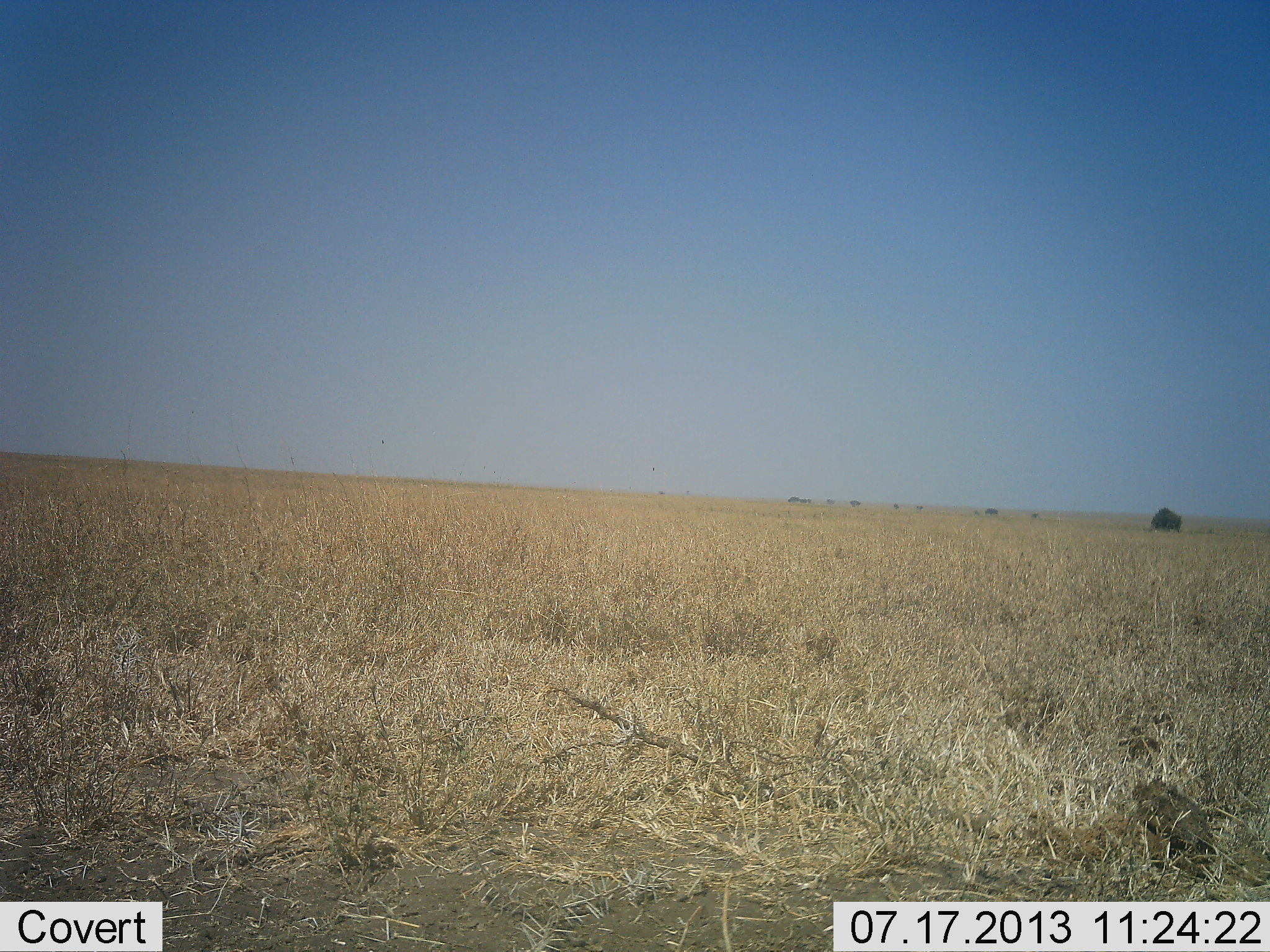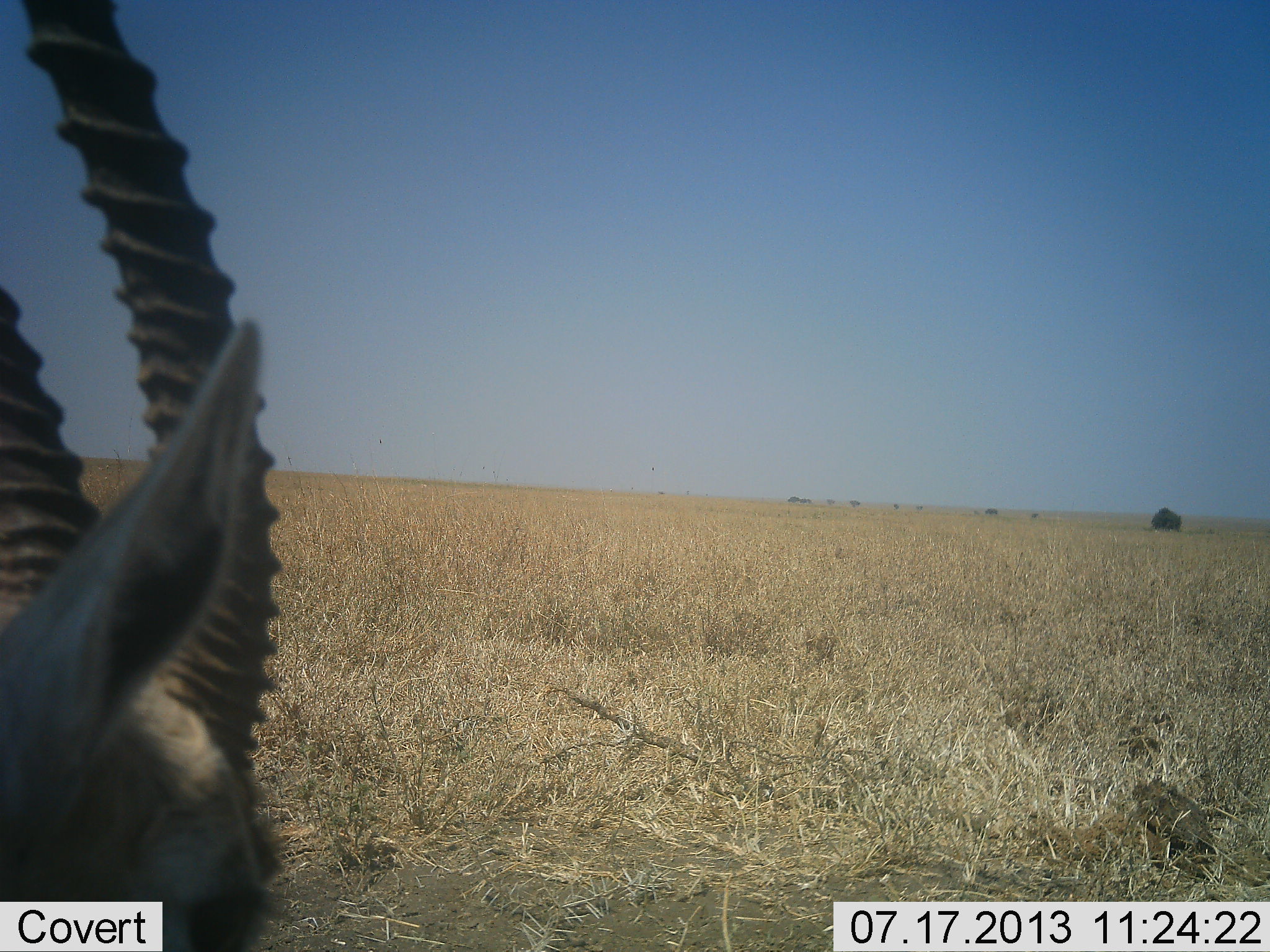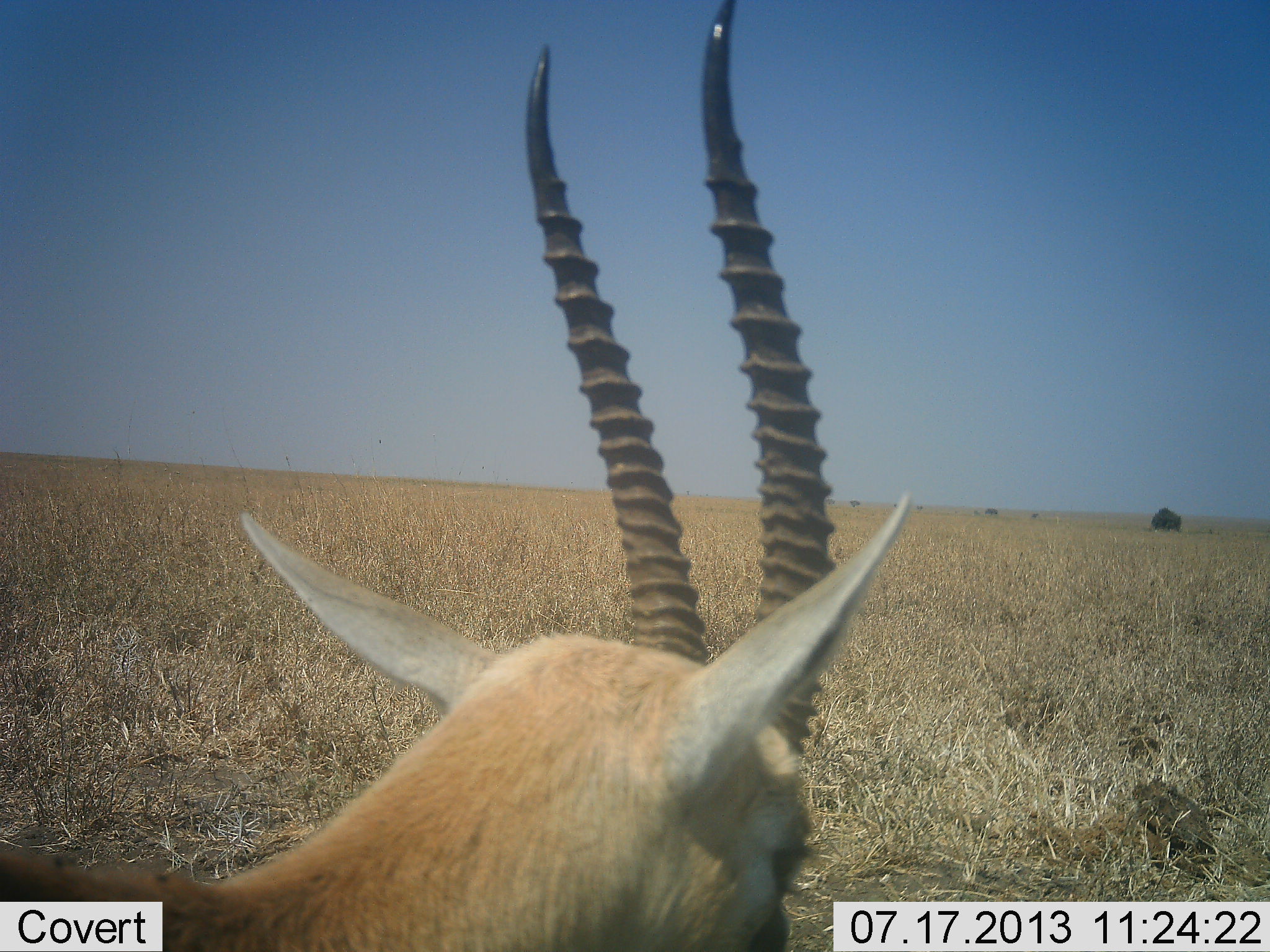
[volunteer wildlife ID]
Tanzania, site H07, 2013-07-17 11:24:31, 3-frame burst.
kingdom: Animalia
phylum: Chordata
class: Mammalia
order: Artiodactyla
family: Bovidae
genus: Eudorcas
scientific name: Eudorcas thomsonii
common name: thomson's gazelle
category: gazellethomsons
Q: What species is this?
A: Gazellethomsons (thomson's gazelle) (Eudorcas thomsonii).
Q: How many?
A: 1.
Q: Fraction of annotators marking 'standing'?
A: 24%.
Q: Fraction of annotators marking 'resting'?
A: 5%.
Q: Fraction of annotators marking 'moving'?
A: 71%.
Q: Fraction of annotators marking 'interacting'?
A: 0%.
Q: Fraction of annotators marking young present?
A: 0%.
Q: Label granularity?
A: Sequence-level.